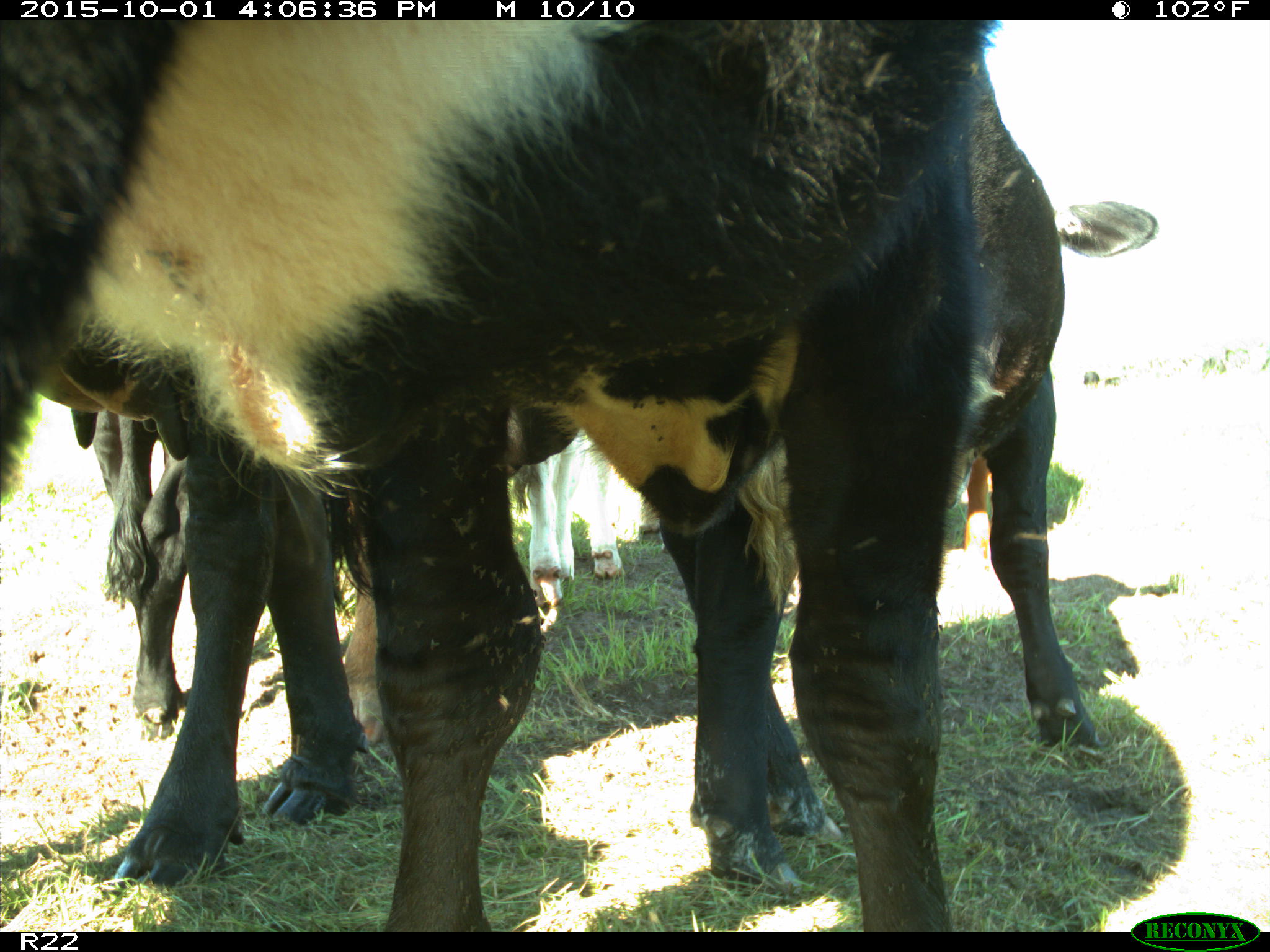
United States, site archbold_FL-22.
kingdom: Animalia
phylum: Chordata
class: Mammalia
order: Artiodactyla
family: Bovidae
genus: Bos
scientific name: Bos taurus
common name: domestic cow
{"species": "Bos taurus (domestic cow)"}